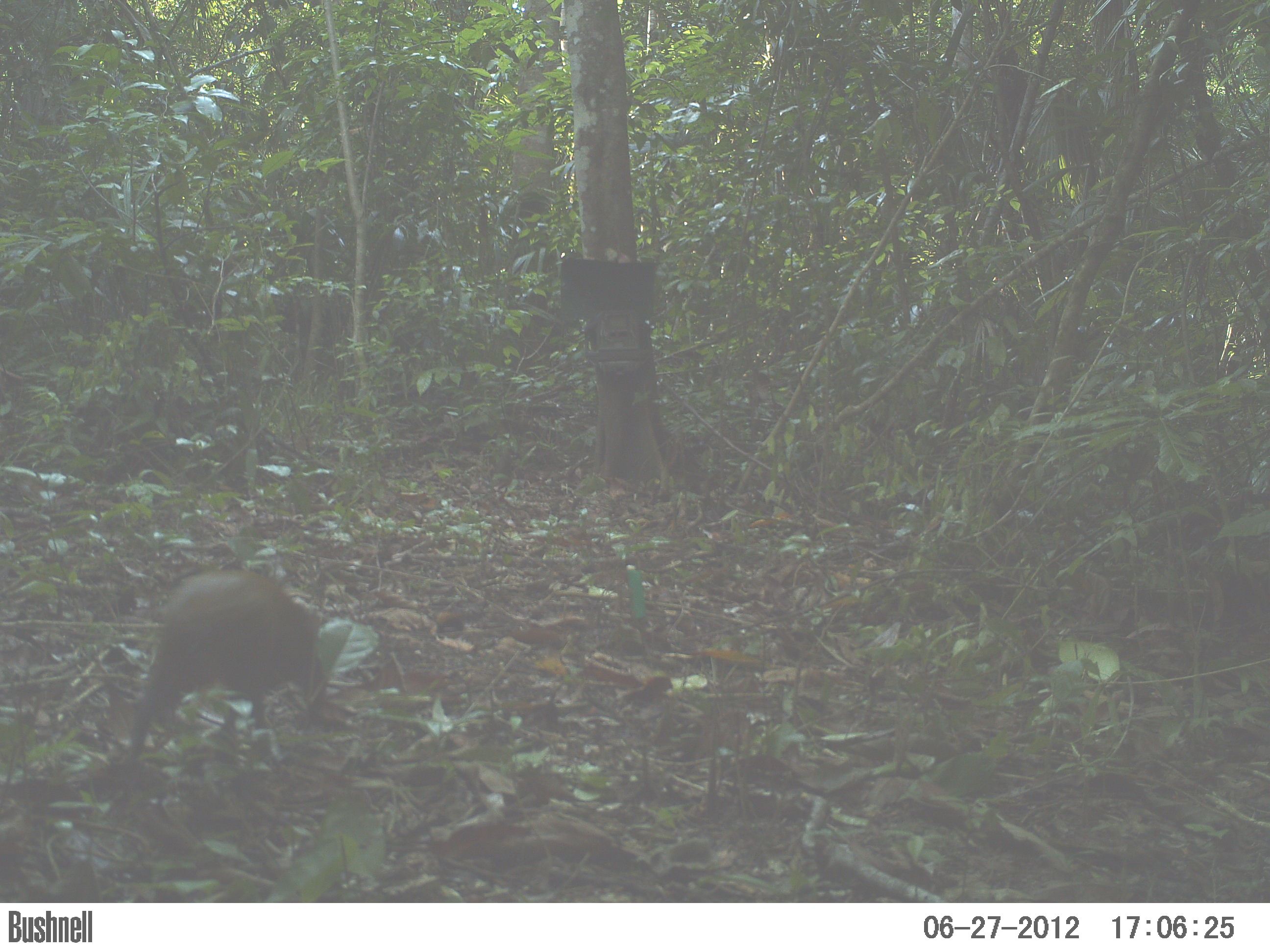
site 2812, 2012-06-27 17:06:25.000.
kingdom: Animalia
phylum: Chordata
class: Mammalia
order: Rodentia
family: Dasyproctidae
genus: Dasyprocta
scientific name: Dasyprocta punctata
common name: central american agouti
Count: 1.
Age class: adult.